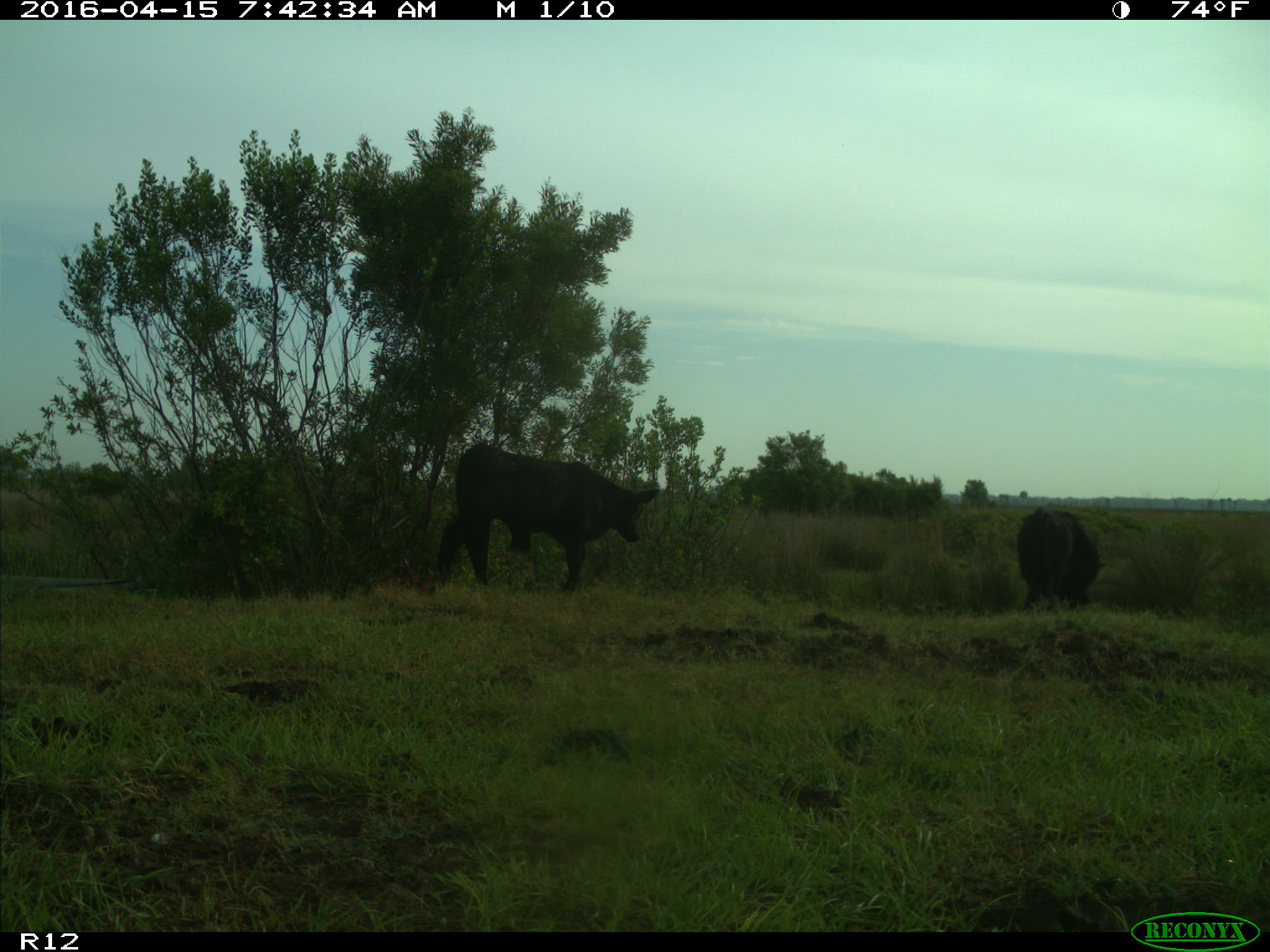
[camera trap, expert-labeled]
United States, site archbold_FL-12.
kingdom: Animalia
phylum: Chordata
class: Mammalia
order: Artiodactyla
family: Bovidae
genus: Bos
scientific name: Bos taurus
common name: domestic cow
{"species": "Bos taurus (domestic cow)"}